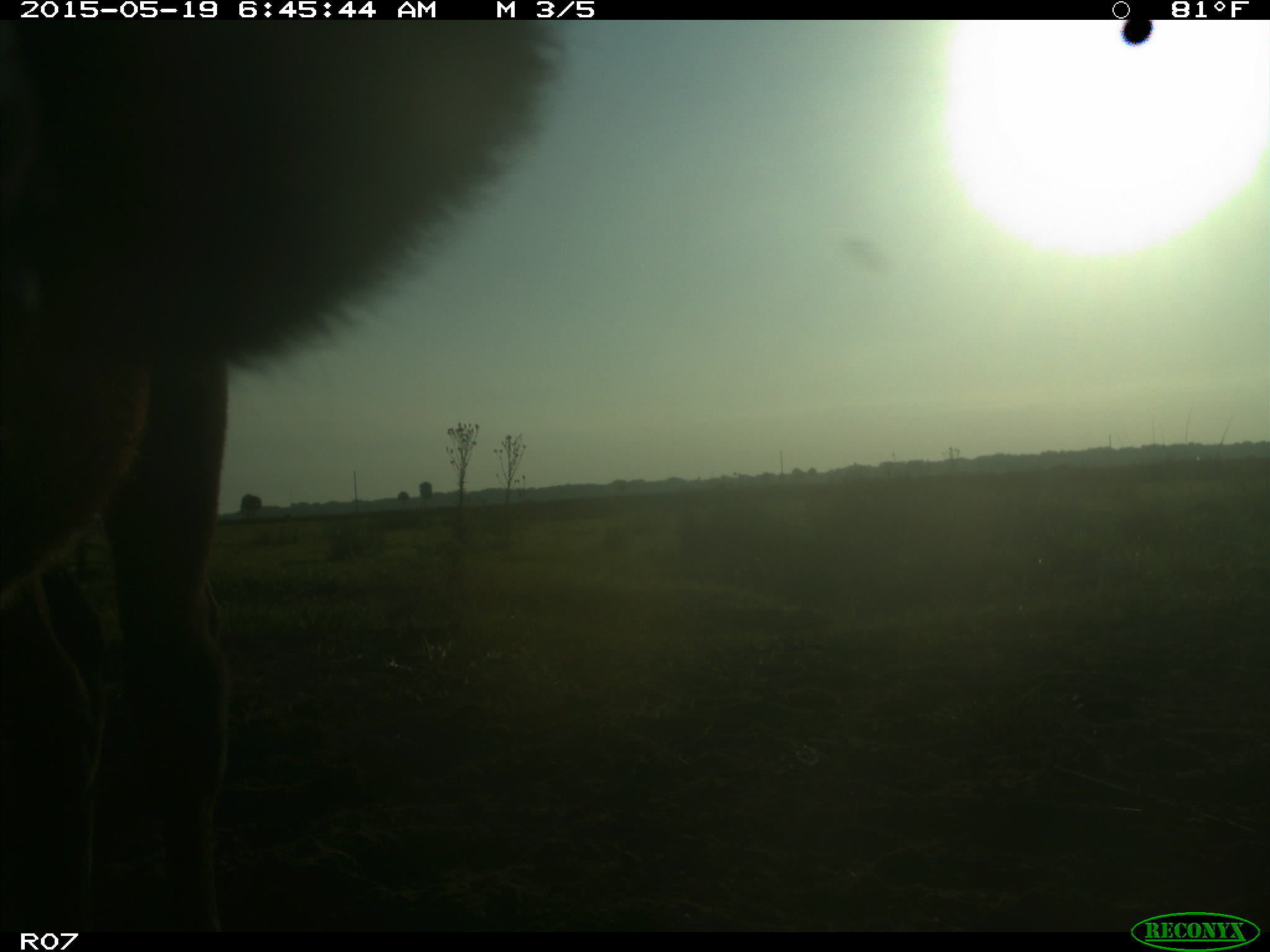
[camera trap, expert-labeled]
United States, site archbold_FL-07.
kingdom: Animalia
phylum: Chordata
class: Mammalia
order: Artiodactyla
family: Bovidae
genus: Bos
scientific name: Bos taurus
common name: domestic cow